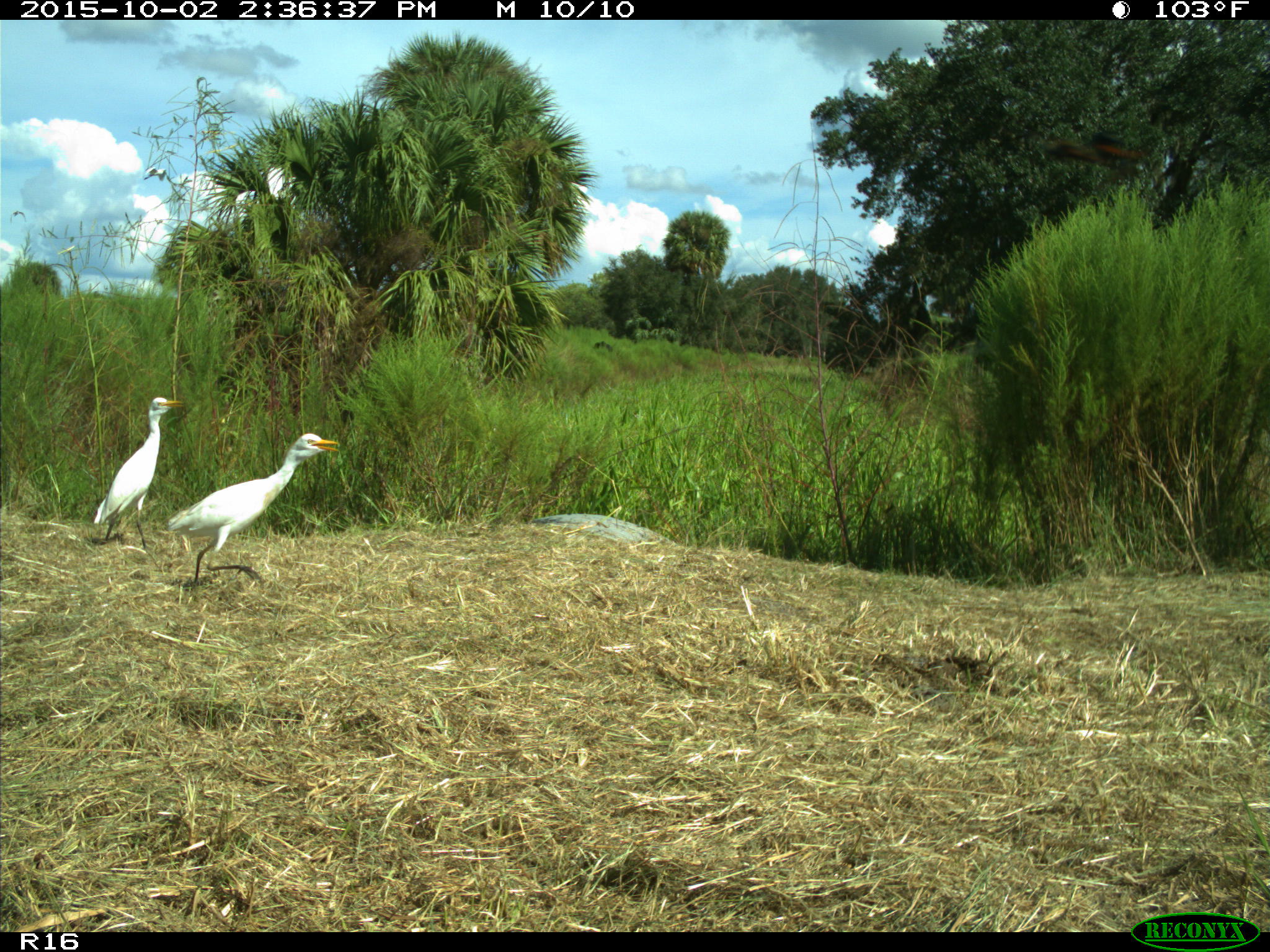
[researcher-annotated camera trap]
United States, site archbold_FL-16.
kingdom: Animalia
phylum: Chordata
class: Aves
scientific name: Aves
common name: birds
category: unidentified bird